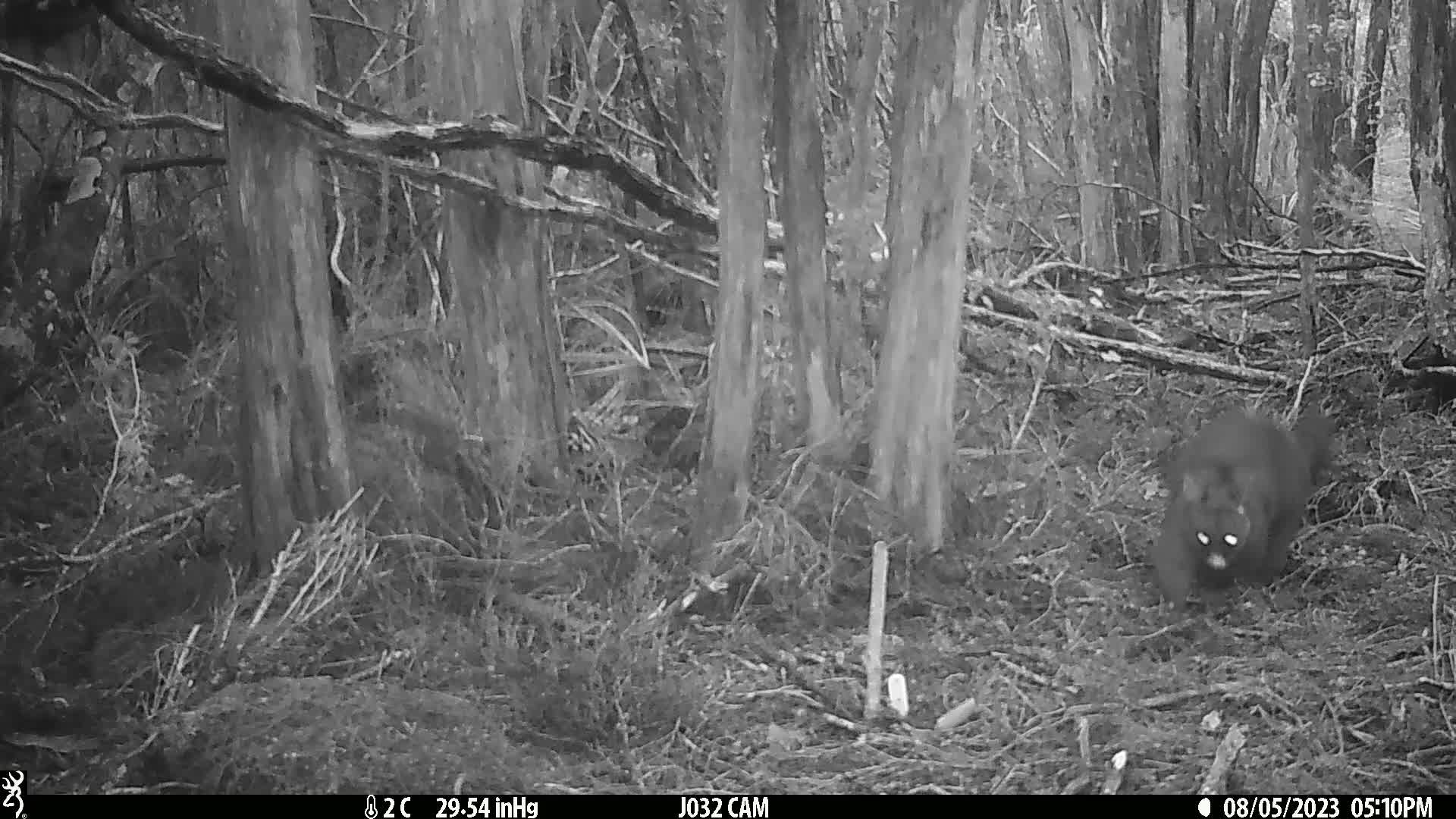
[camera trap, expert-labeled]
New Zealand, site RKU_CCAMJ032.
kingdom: Animalia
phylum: Chordata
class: Mammalia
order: Diprotodontia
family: Phalangeridae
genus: Trichosurus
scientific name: Trichosurus vulpecula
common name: common brushtail possum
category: possum